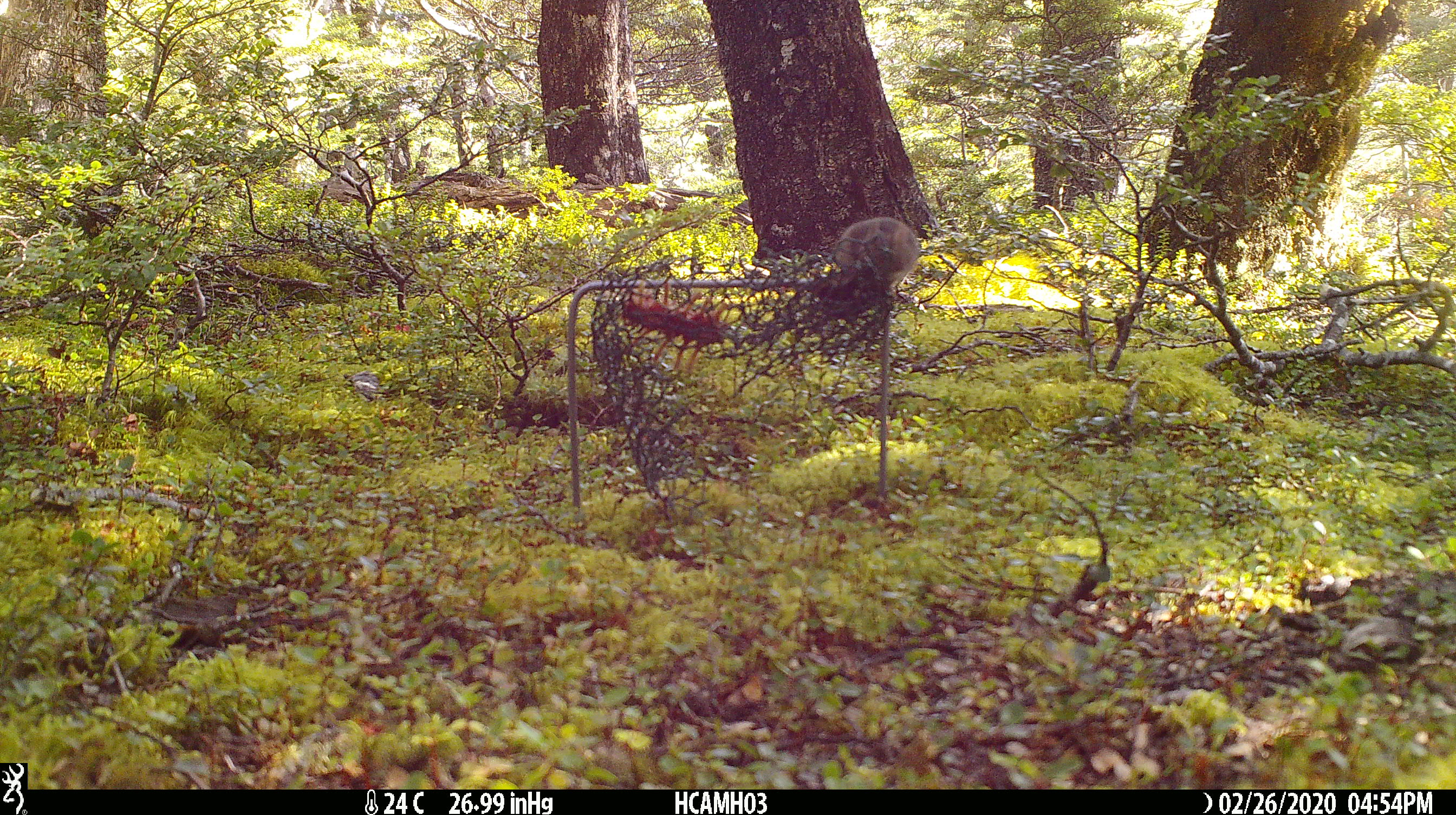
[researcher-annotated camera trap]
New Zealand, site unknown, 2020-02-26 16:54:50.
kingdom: Animalia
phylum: Chordata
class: Mammalia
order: Rodentia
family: Muridae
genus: Mus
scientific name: Mus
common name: mouse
Mouse (Mus).